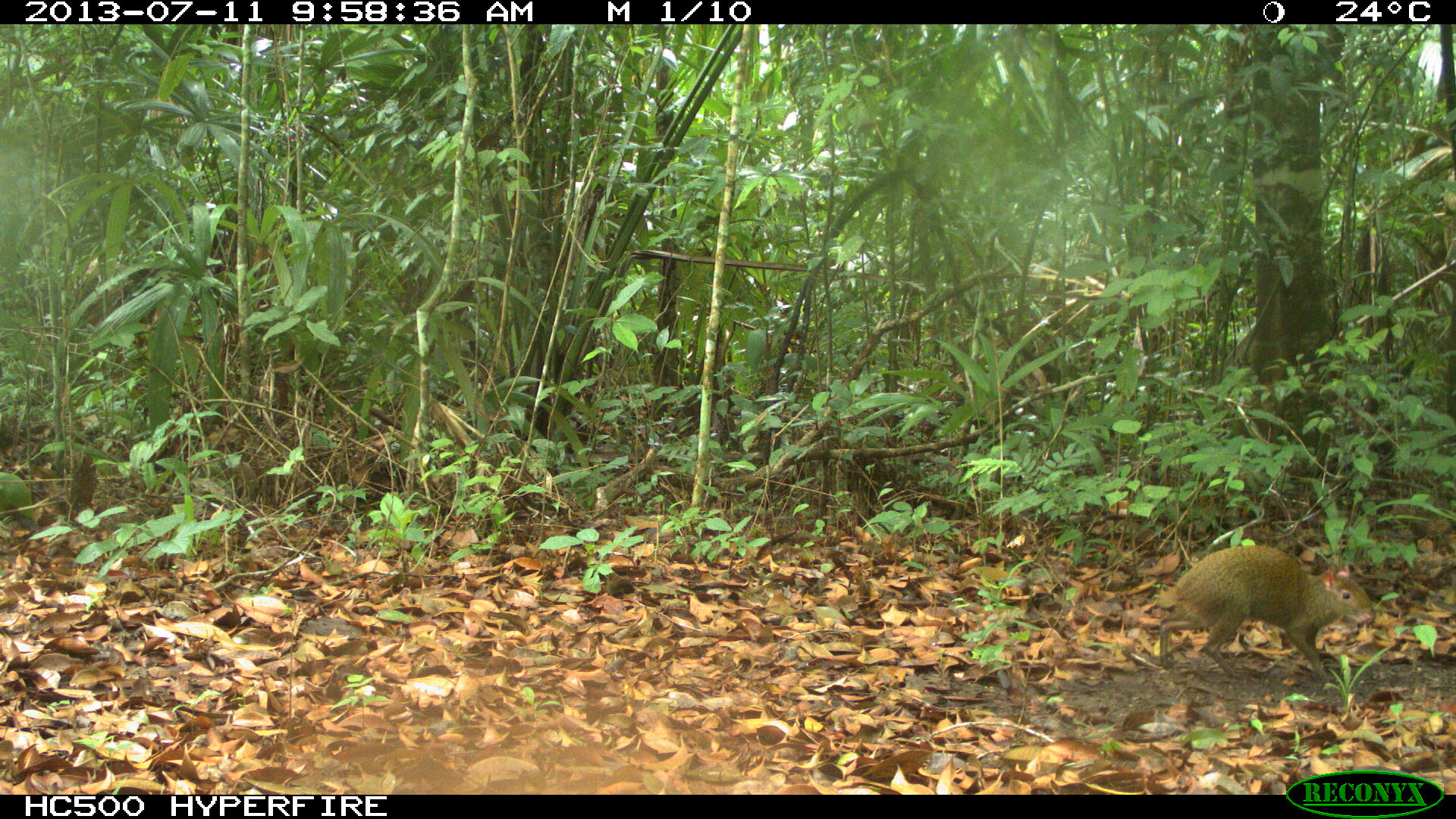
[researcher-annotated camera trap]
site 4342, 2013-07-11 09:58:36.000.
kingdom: Animalia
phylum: Chordata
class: Mammalia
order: Rodentia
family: Dasyproctidae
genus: Dasyprocta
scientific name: Dasyprocta punctata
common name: central american agouti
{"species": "Dasyprocta punctata (central american agouti)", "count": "1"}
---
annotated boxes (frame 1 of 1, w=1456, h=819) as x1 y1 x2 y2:
dasyprocta punctata: 1157 543 1377 681